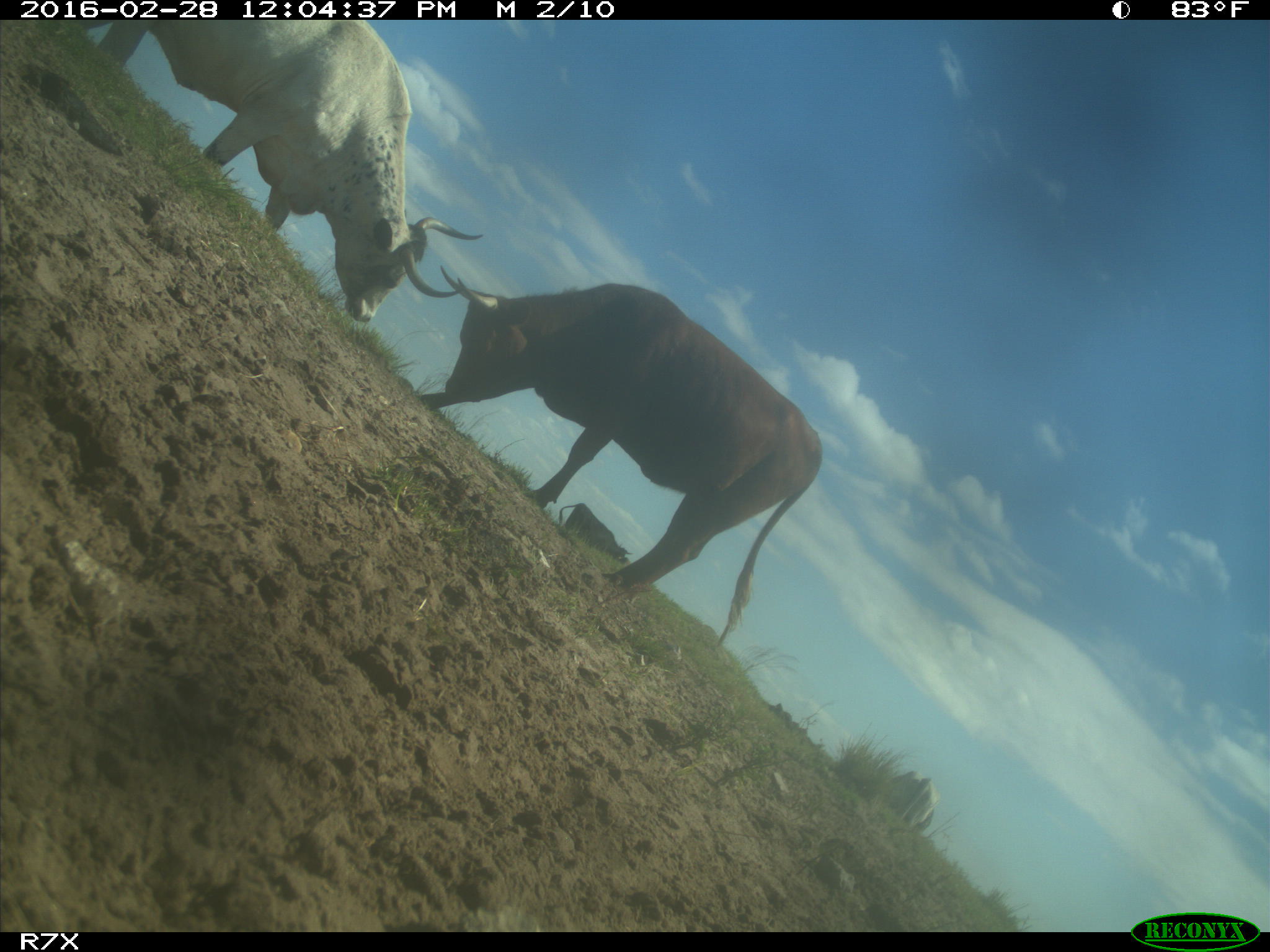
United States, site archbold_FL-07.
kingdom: Animalia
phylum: Chordata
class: Mammalia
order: Artiodactyla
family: Bovidae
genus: Bos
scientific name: Bos taurus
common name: domestic cow